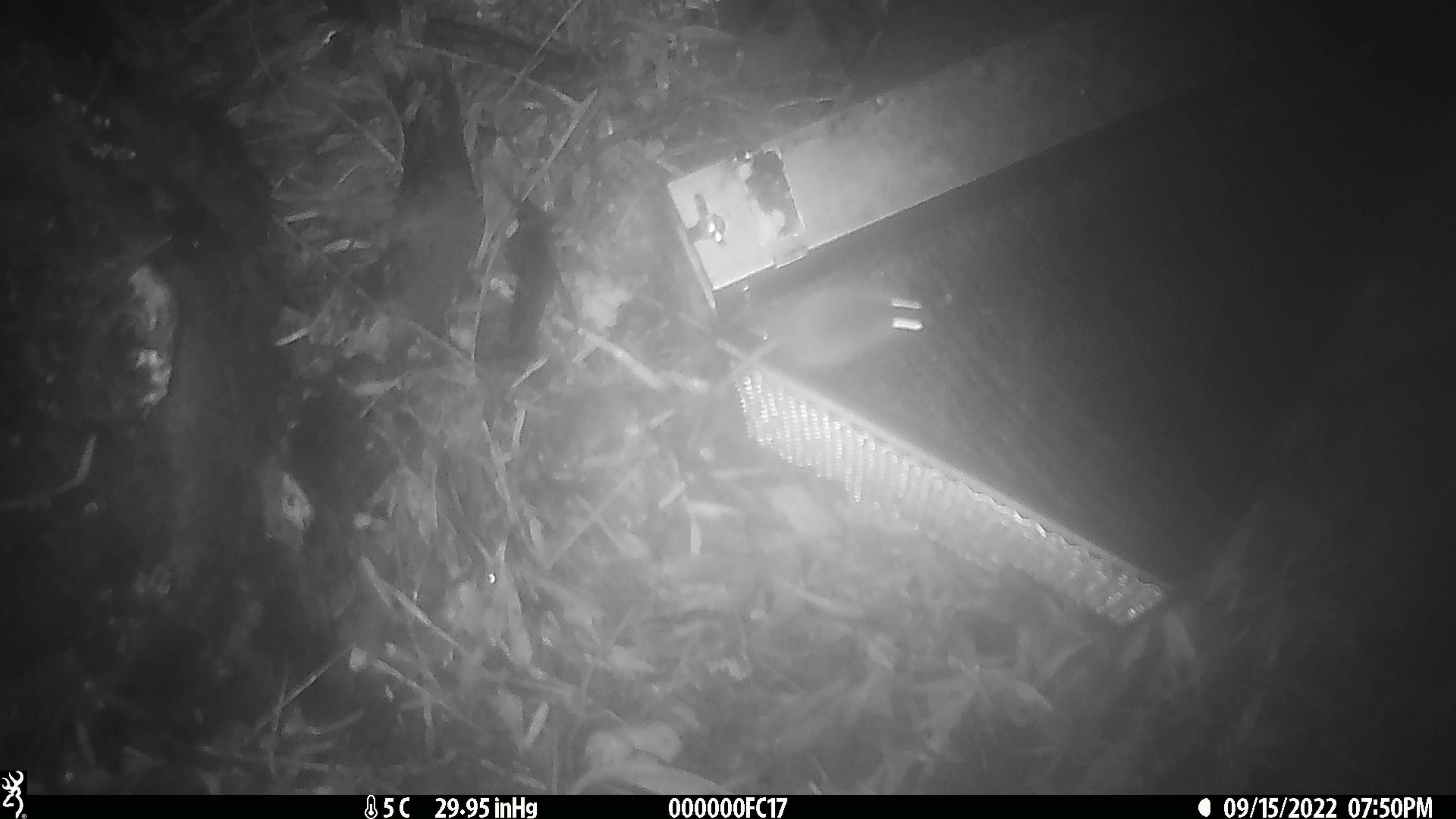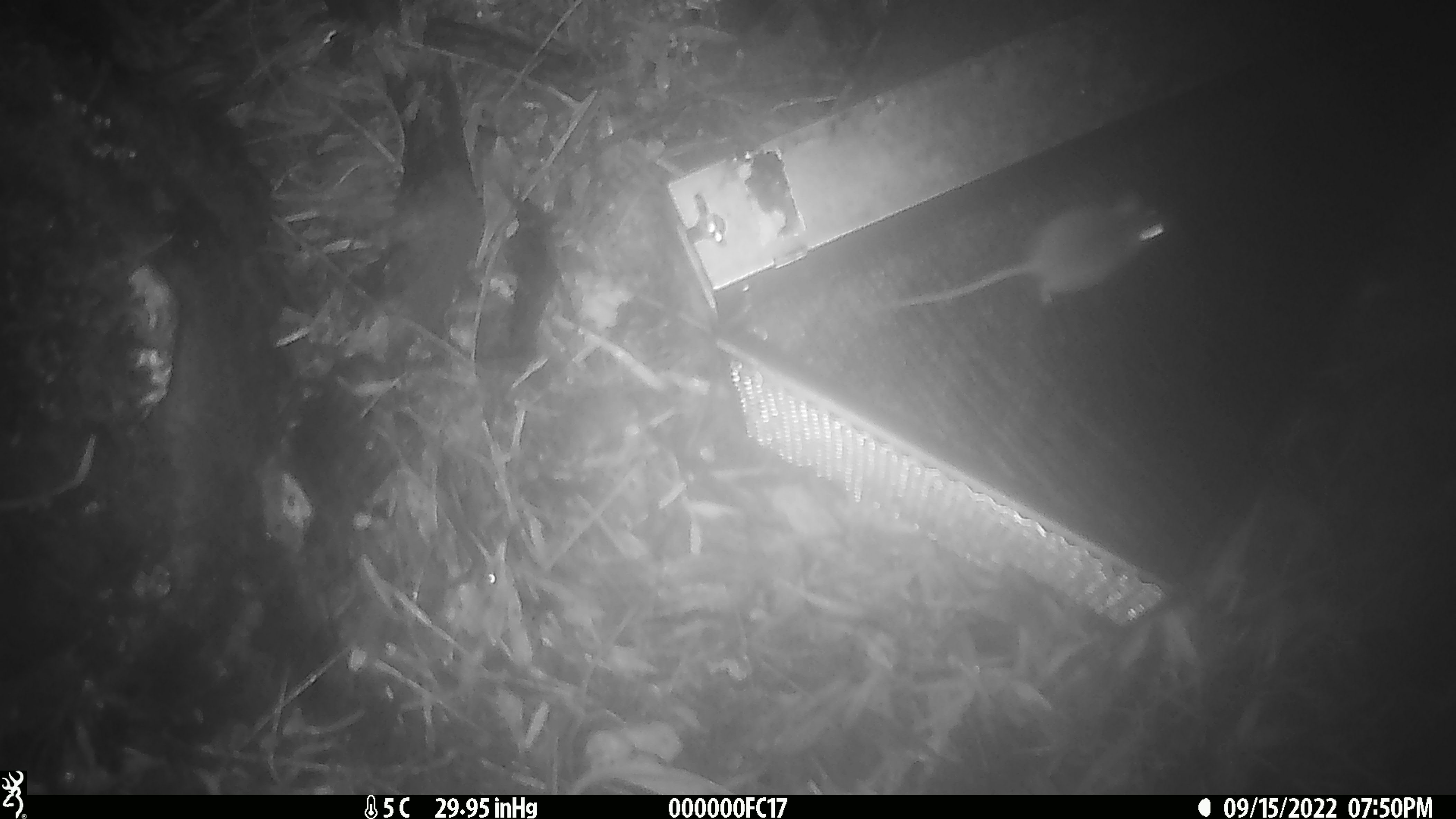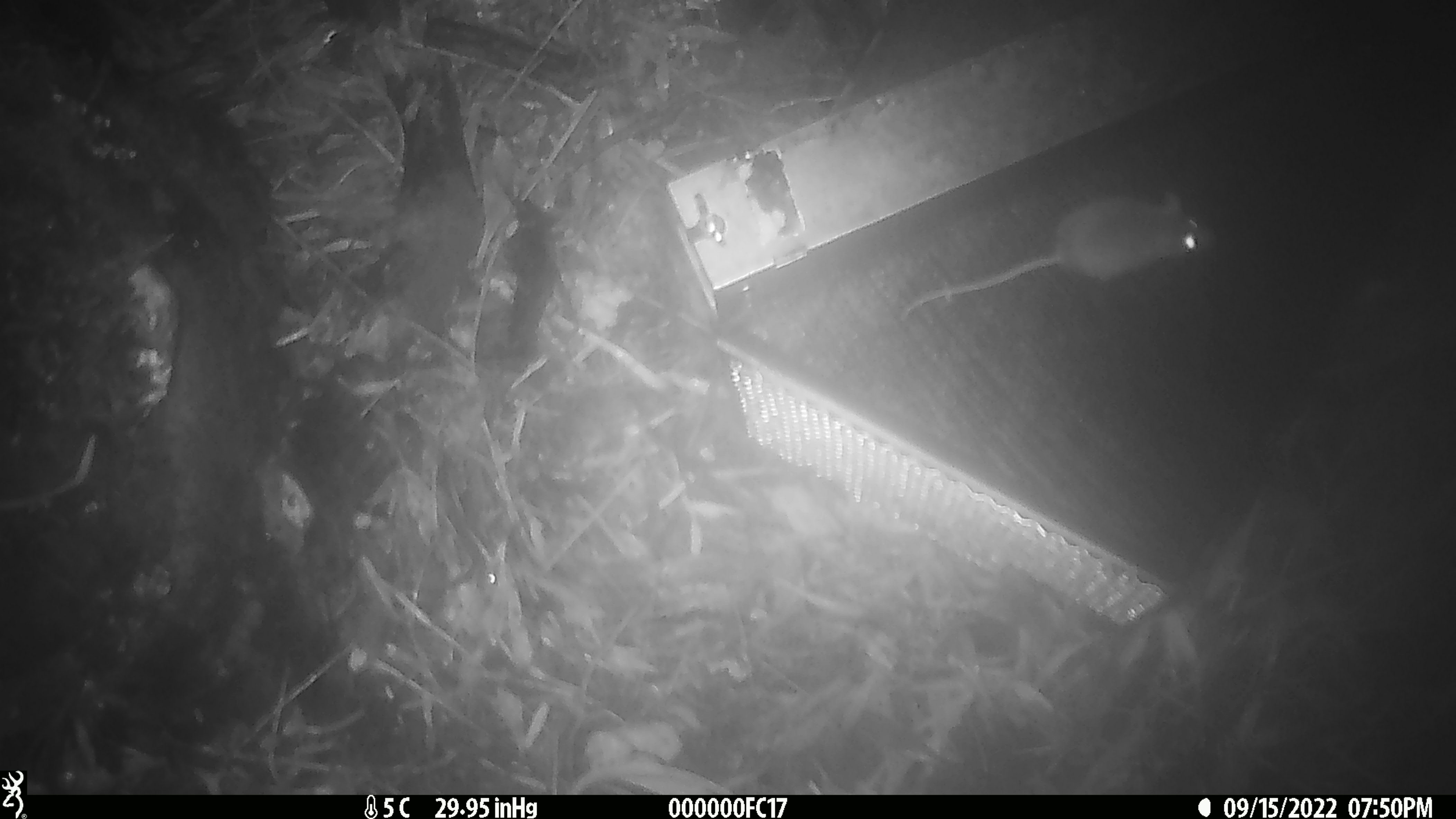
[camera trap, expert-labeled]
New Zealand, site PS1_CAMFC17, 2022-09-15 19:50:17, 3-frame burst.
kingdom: Animalia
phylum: Chordata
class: Mammalia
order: Rodentia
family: Muridae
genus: Mus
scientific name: Mus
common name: mouse